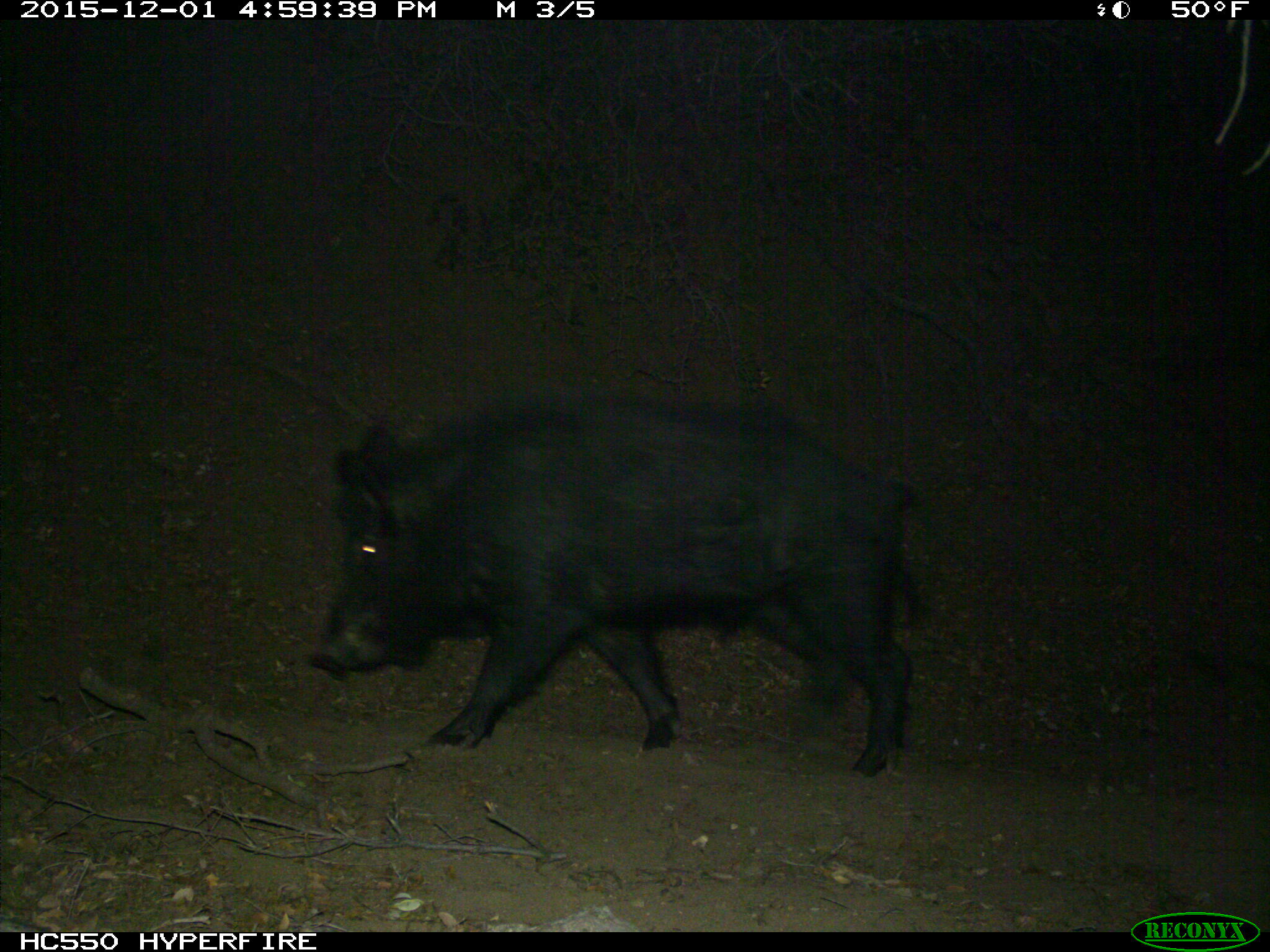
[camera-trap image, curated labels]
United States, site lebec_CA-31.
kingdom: Animalia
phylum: Chordata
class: Mammalia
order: Artiodactyla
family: Suidae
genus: Sus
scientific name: Sus scrofa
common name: wild boar